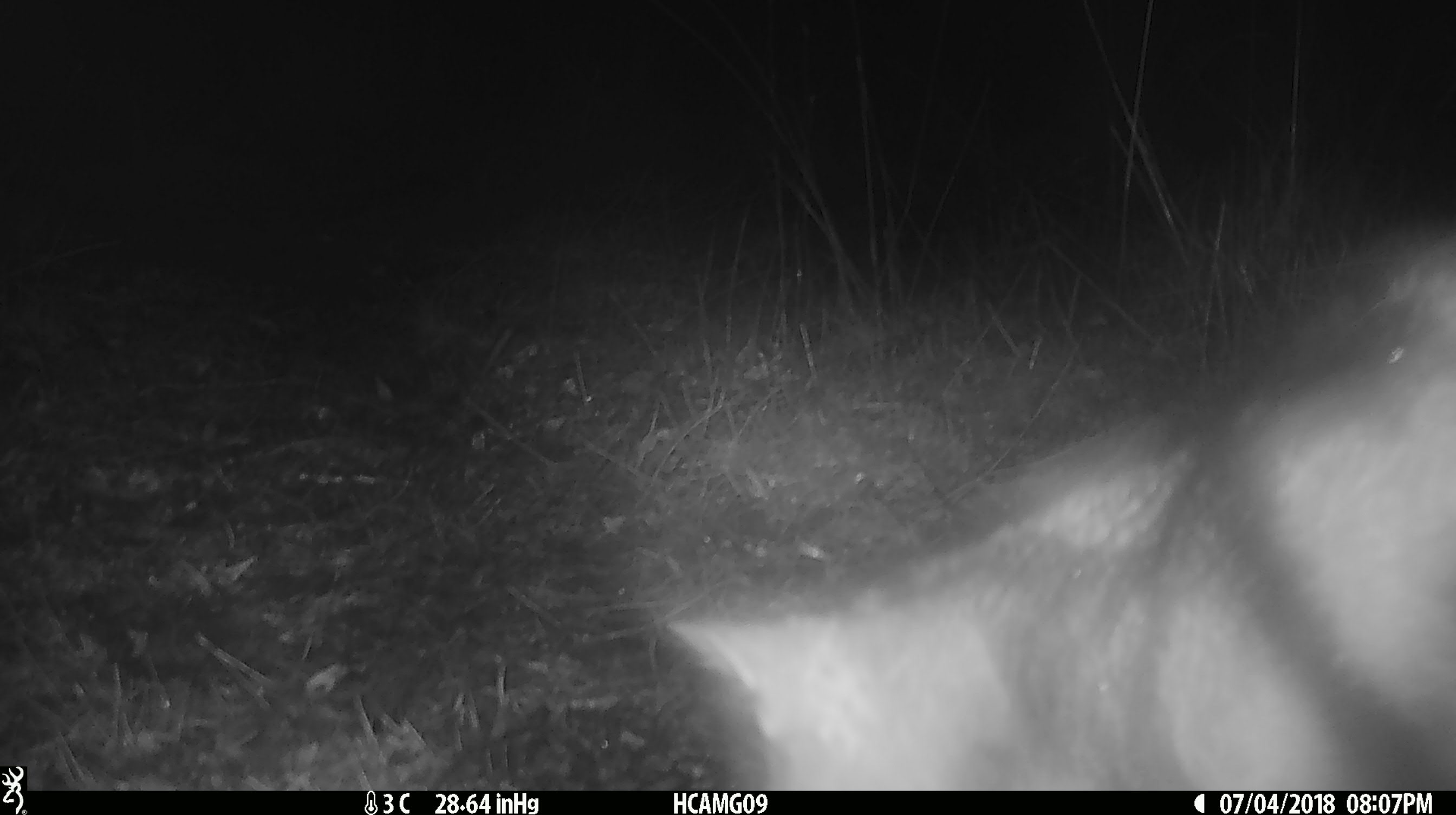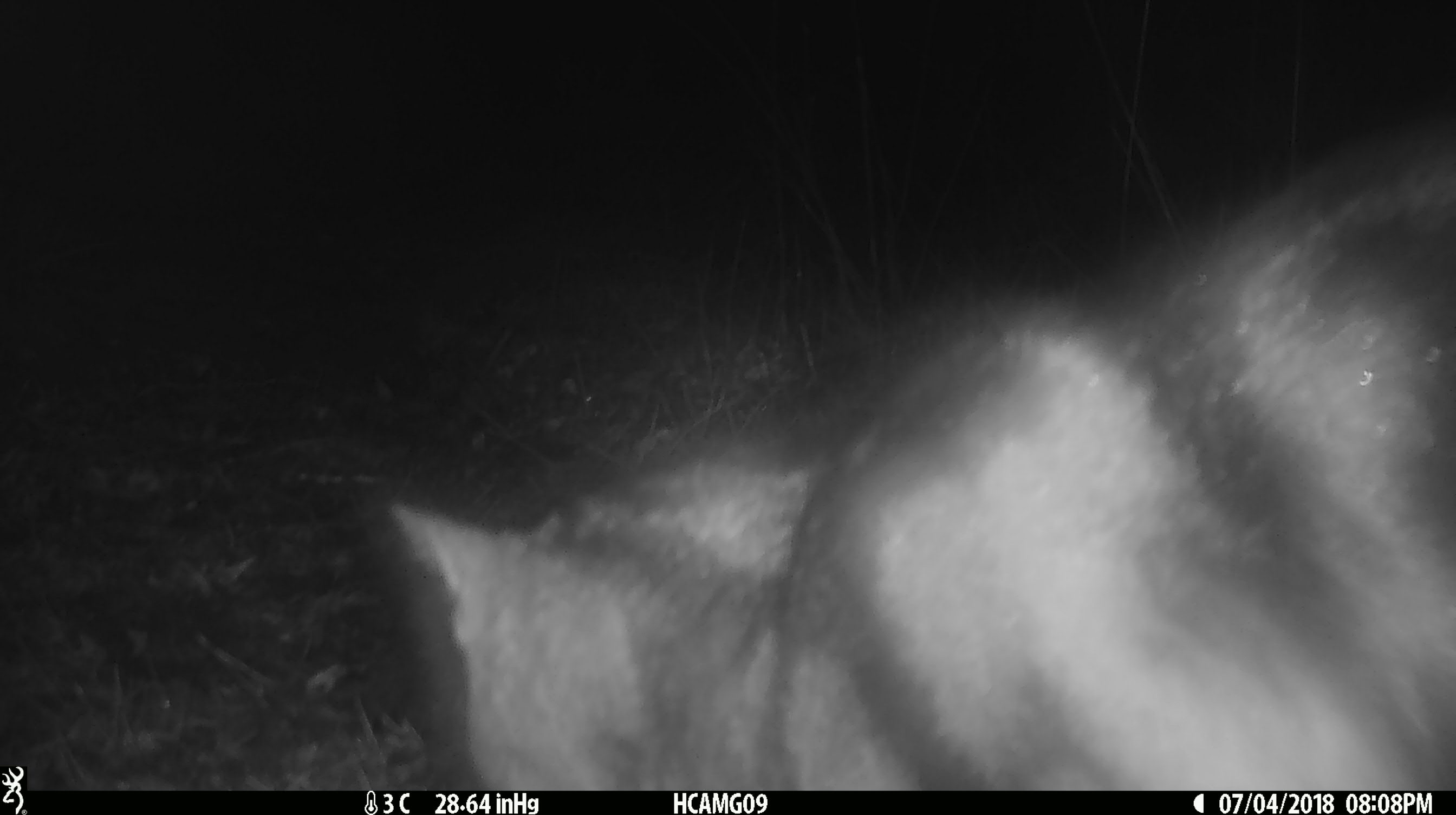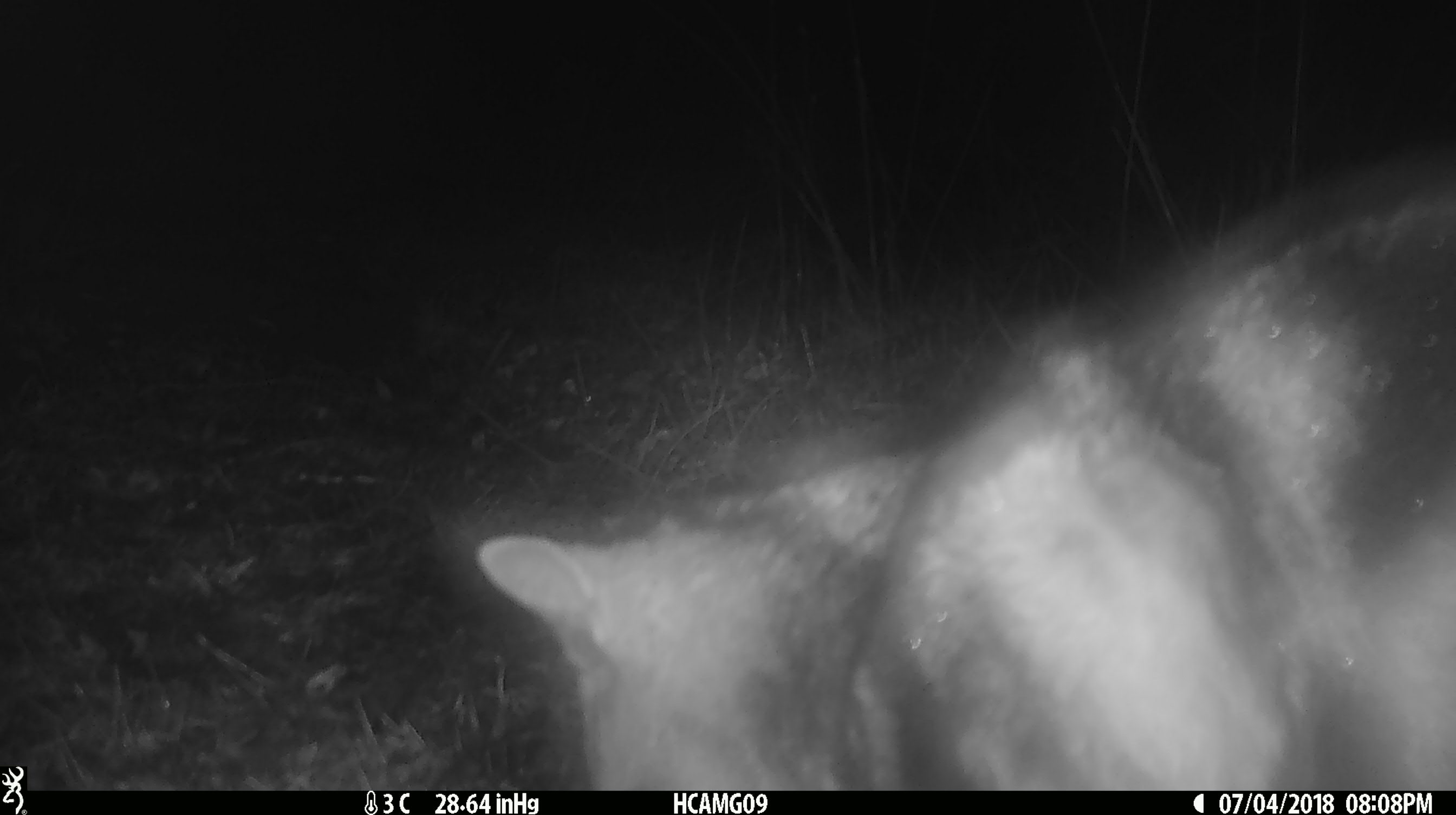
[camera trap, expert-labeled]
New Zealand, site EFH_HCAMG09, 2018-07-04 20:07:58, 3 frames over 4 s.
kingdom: Animalia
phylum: Chordata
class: Mammalia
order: Carnivora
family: Felidae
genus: Felis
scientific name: Felis catus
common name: domestic cat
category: cat